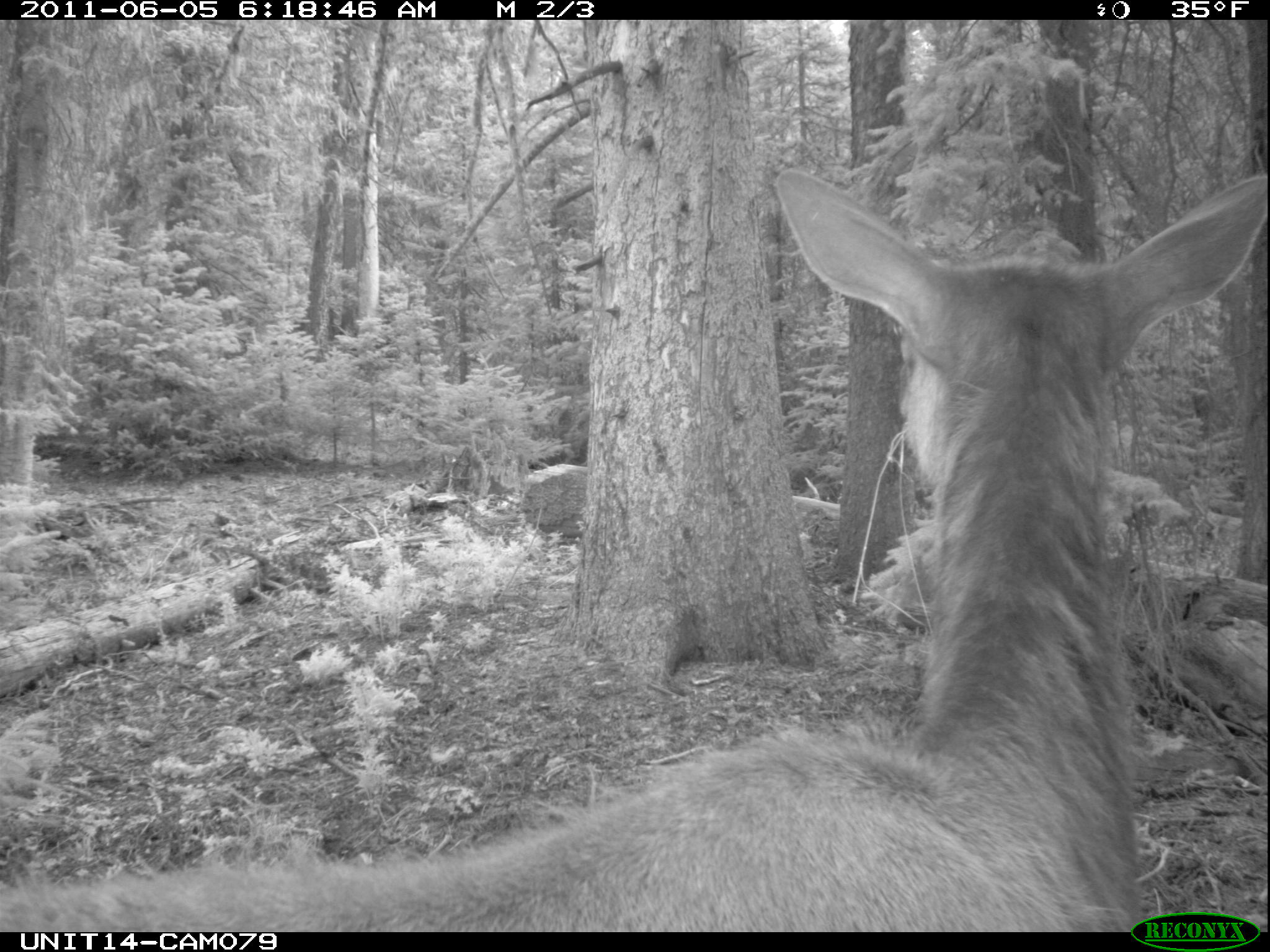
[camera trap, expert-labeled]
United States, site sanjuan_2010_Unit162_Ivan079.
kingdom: Animalia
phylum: Chordata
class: Mammalia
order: Artiodactyla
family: Cervidae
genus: Cervus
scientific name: Cervus elaphus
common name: red deer